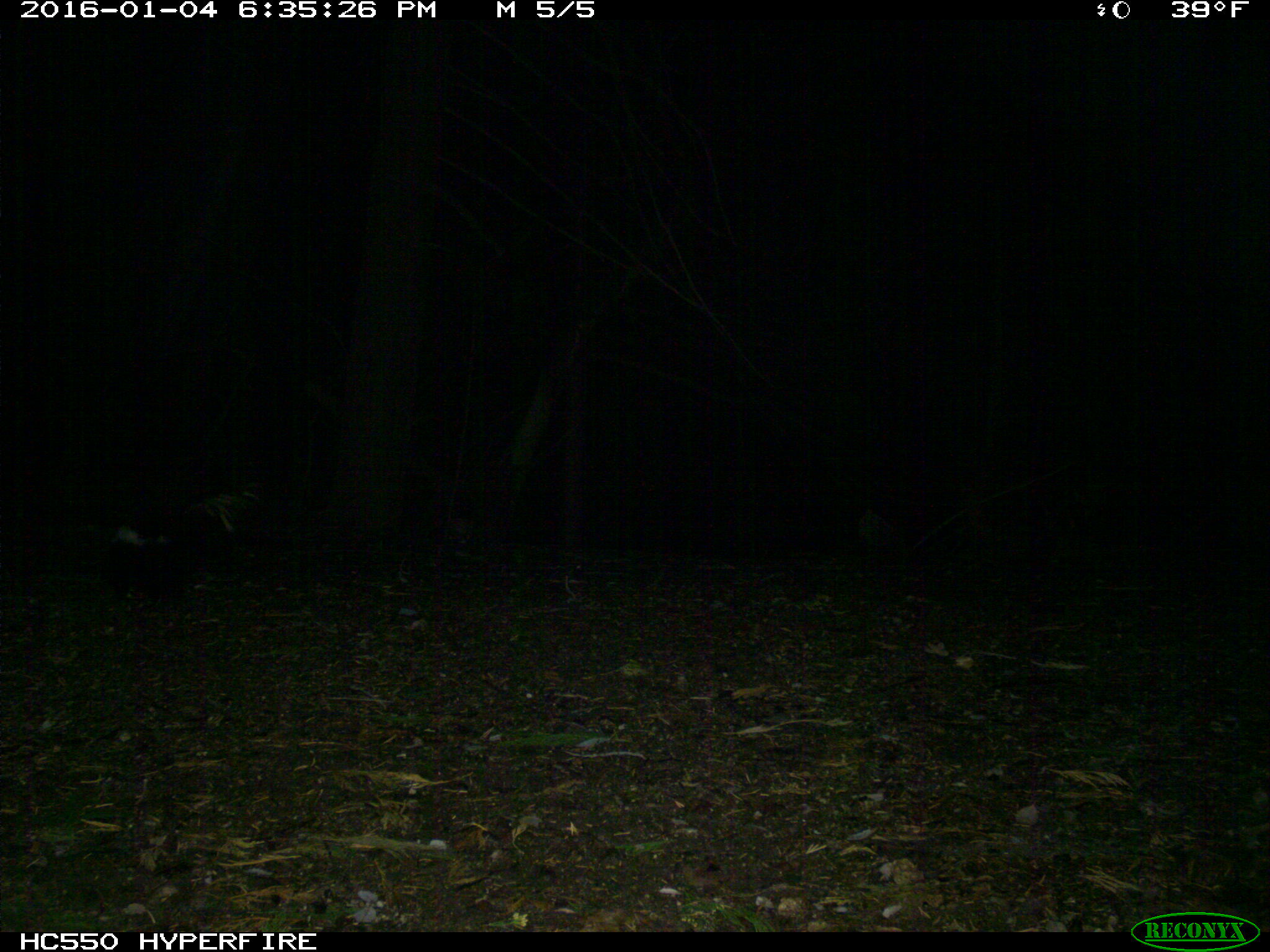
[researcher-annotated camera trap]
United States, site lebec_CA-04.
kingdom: Animalia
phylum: Chordata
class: Mammalia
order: Carnivora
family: Mephitidae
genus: Mephitis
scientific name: Mephitis mephitis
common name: striped skunk